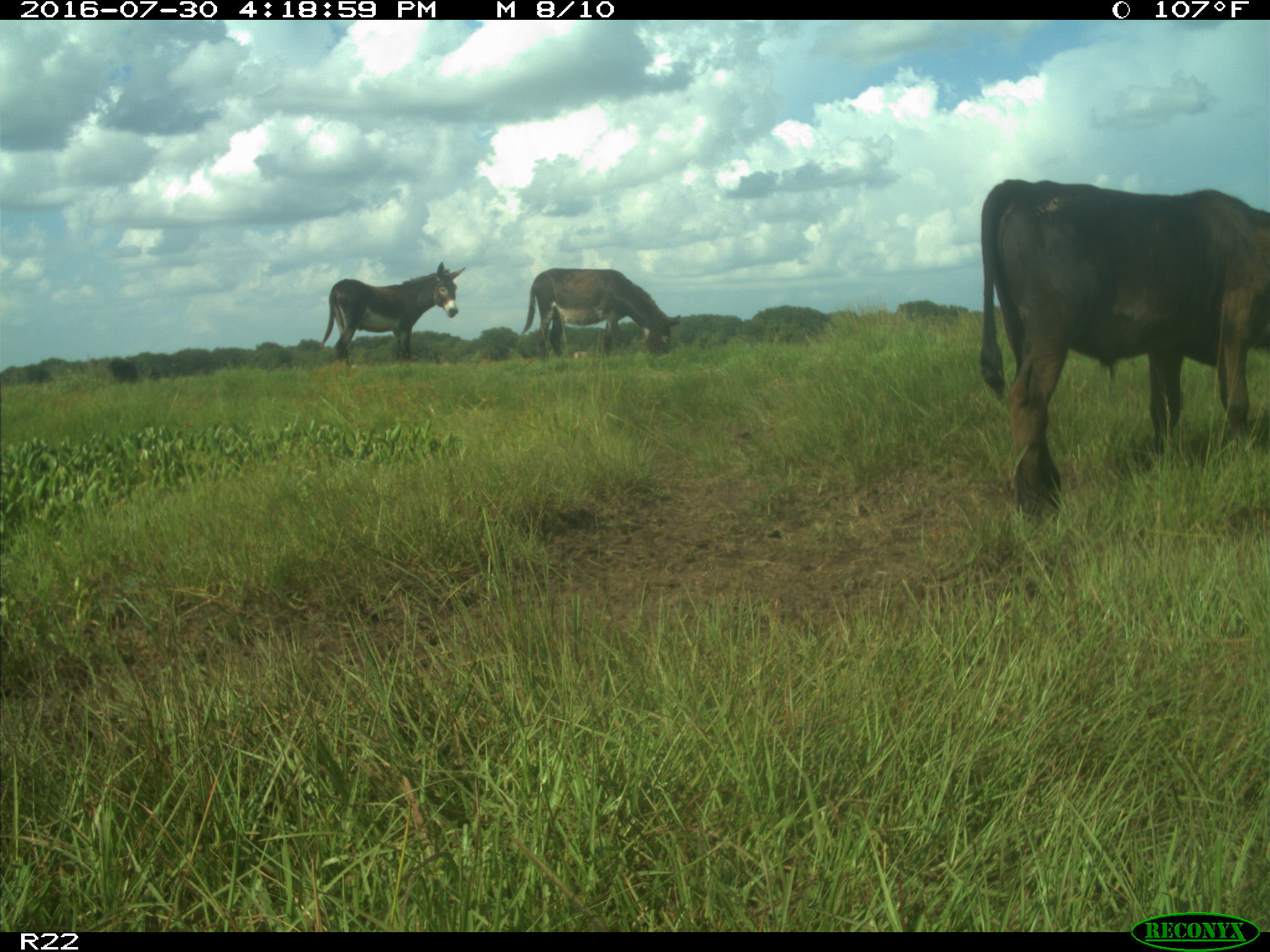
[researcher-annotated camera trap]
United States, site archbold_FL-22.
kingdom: Animalia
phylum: Chordata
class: Mammalia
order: Artiodactyla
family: Bovidae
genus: Bos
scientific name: Bos taurus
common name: domestic cow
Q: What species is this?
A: Bos taurus (domestic cow).